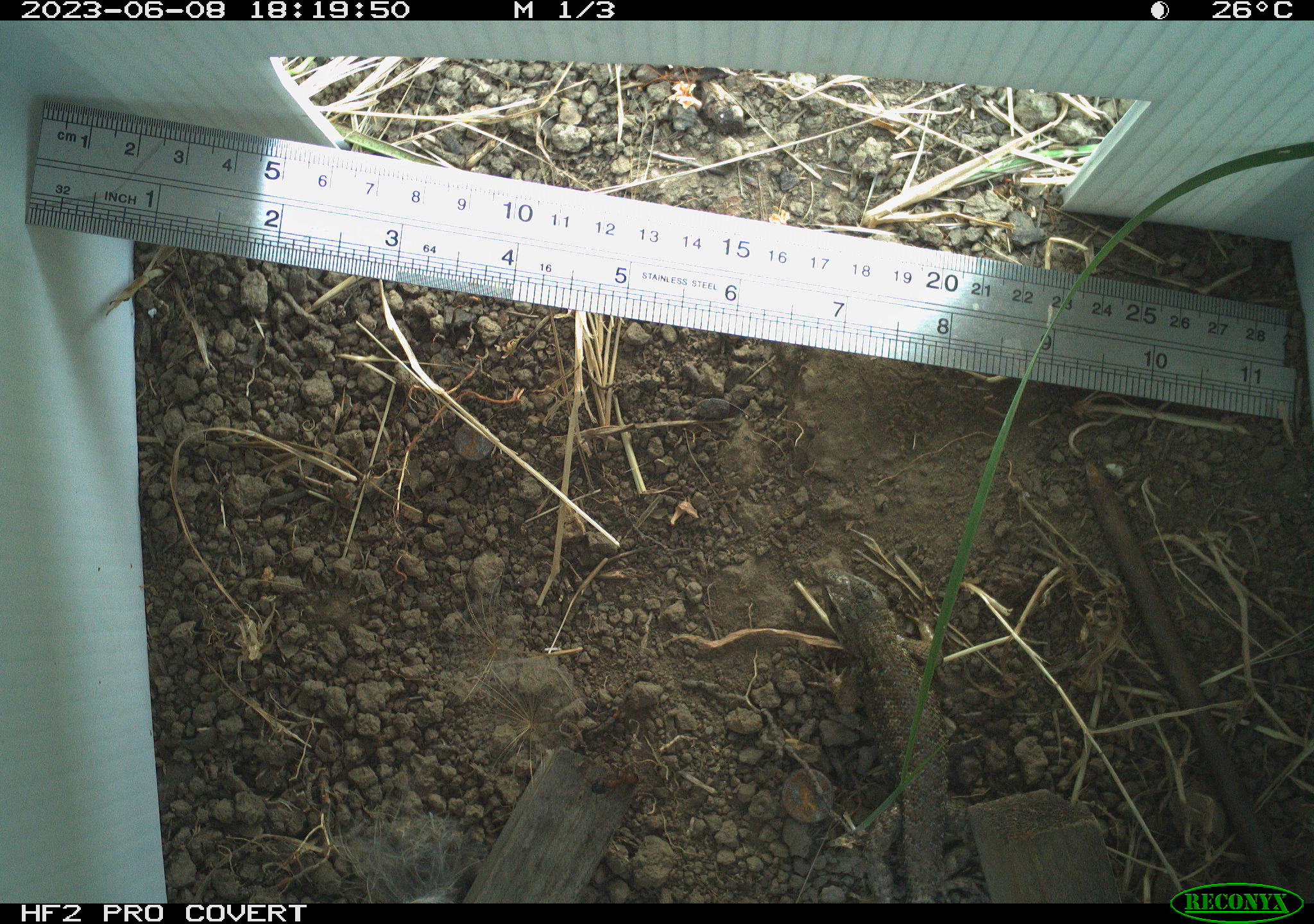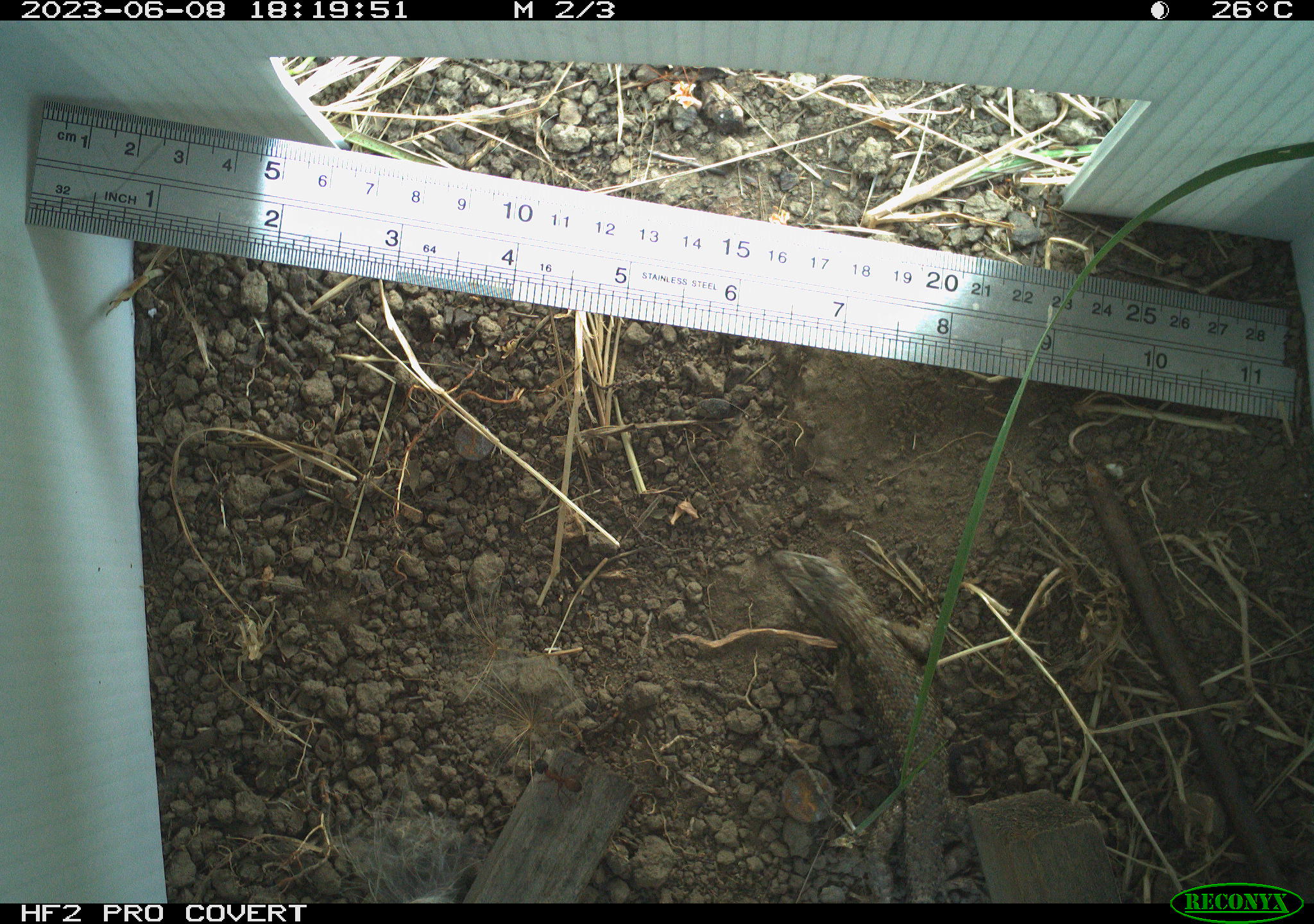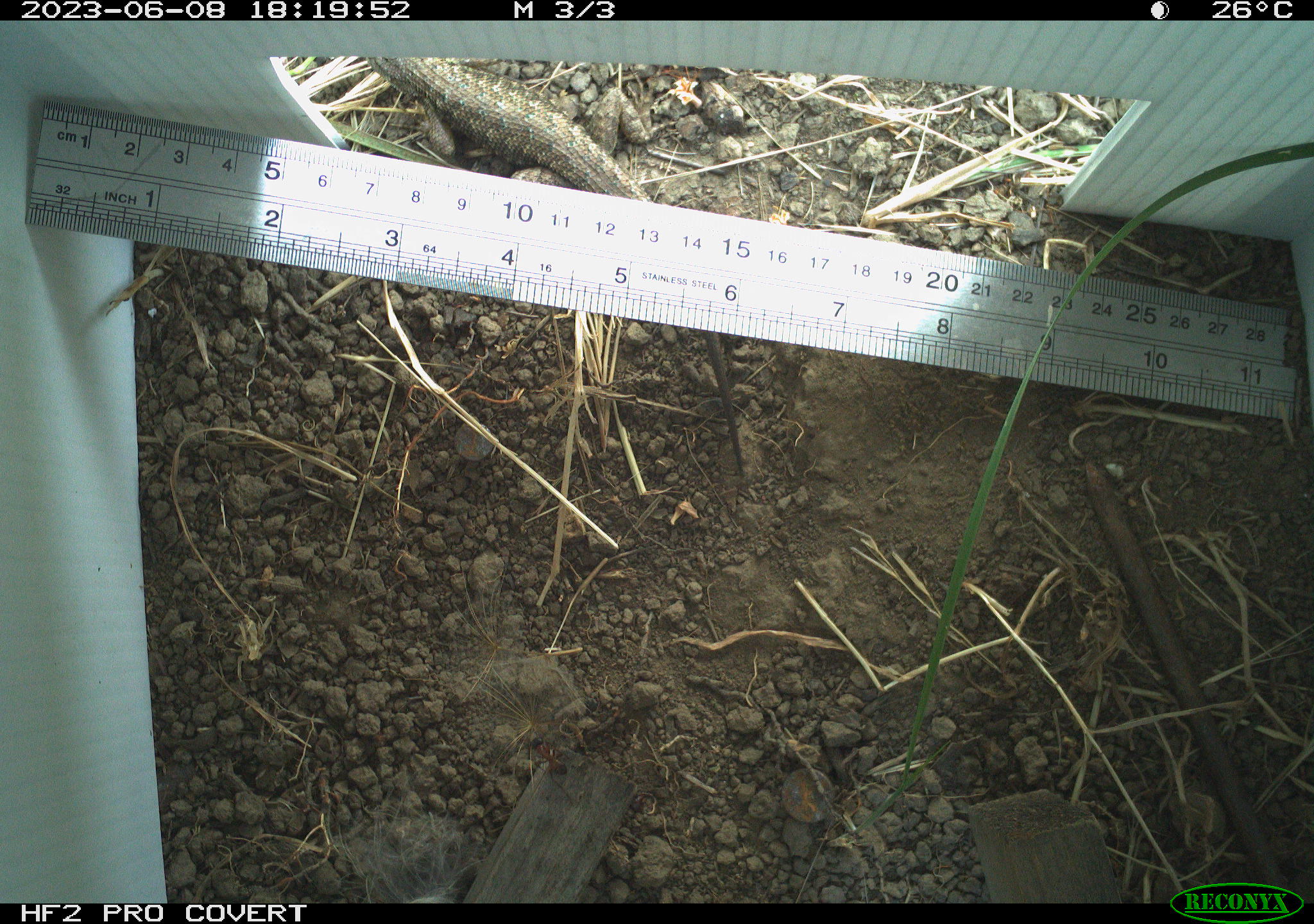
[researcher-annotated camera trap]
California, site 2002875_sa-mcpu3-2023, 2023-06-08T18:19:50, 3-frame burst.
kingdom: Animalia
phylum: Chordata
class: Reptilia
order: Squamata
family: Phrynosomatidae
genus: Sceloporus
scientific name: Sceloporus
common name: spiny lizards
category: sceloporus species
Sceloporus species (spiny lizards) (Sceloporus).